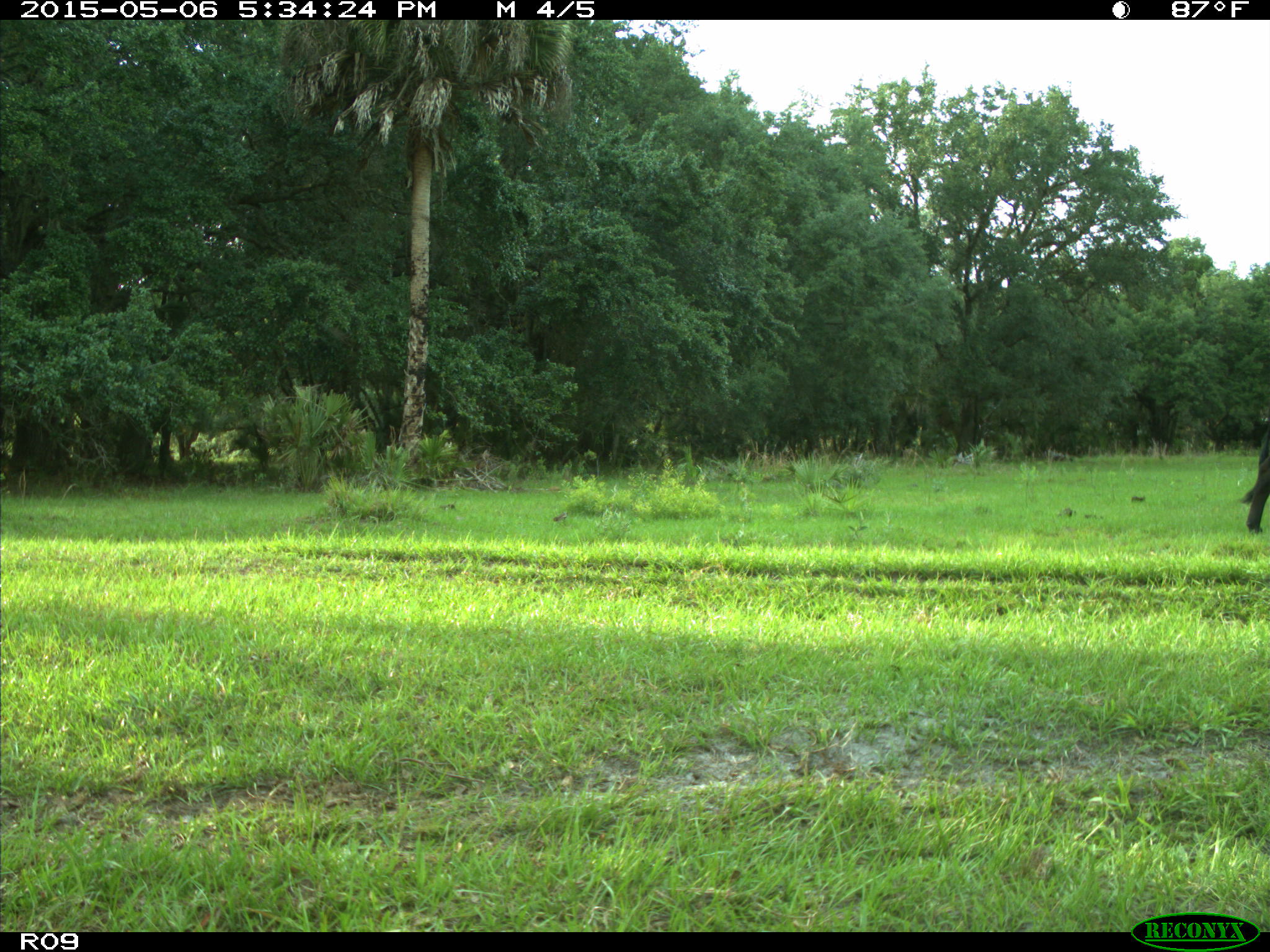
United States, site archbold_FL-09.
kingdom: Animalia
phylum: Chordata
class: Mammalia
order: Artiodactyla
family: Bovidae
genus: Bos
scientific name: Bos taurus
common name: domestic cow